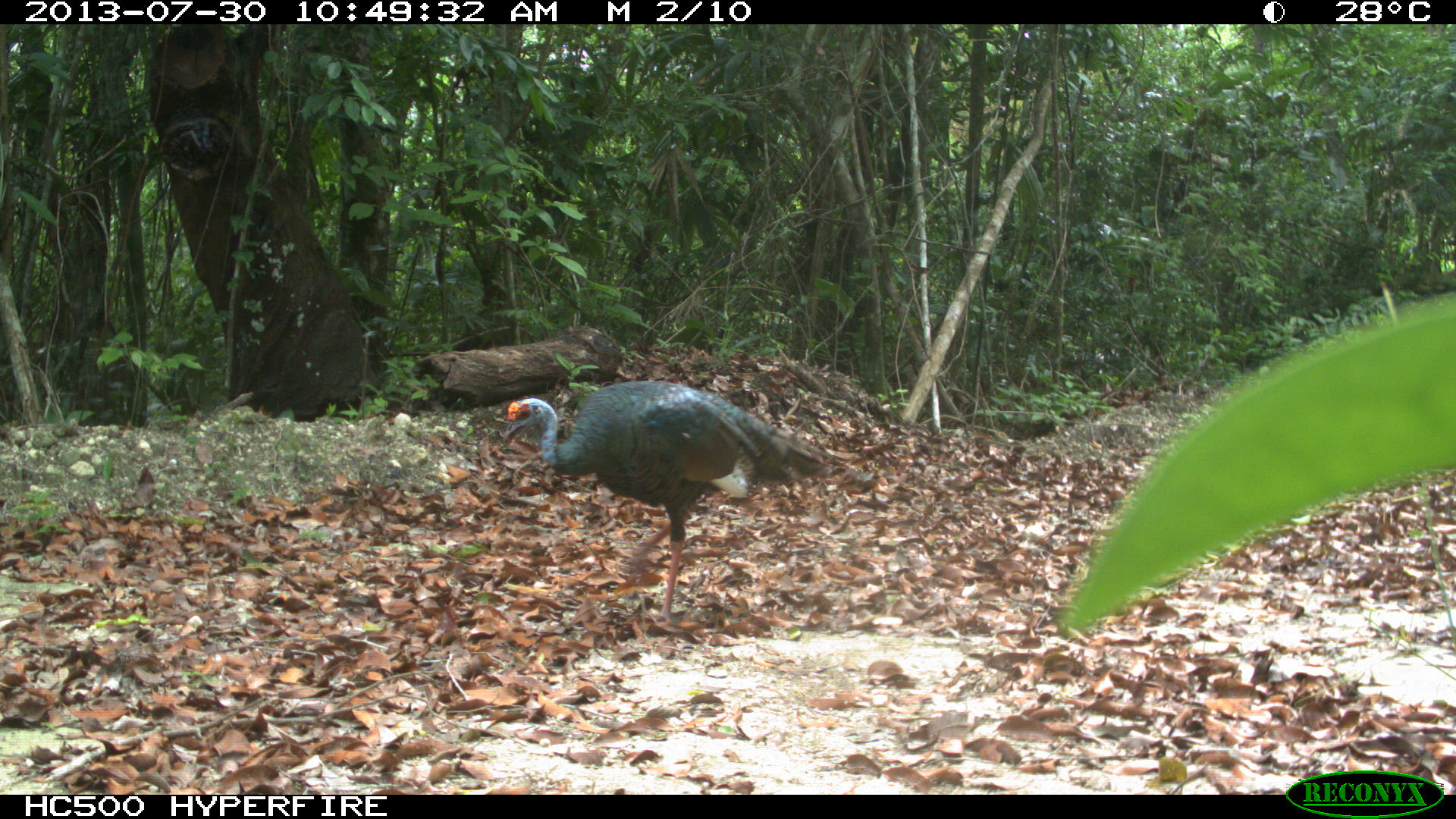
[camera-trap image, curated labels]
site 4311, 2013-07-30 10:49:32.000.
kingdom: Animalia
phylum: Chordata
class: Aves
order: Galliformes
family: Phasianidae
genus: Meleagris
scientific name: Meleagris ocellata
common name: ocellated turkey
Meleagris ocellata (ocellated turkey), count 3.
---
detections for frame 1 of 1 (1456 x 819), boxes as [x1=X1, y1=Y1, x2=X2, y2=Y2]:
meleagris ocellata: [x1=499, y1=379, x2=844, y2=626]